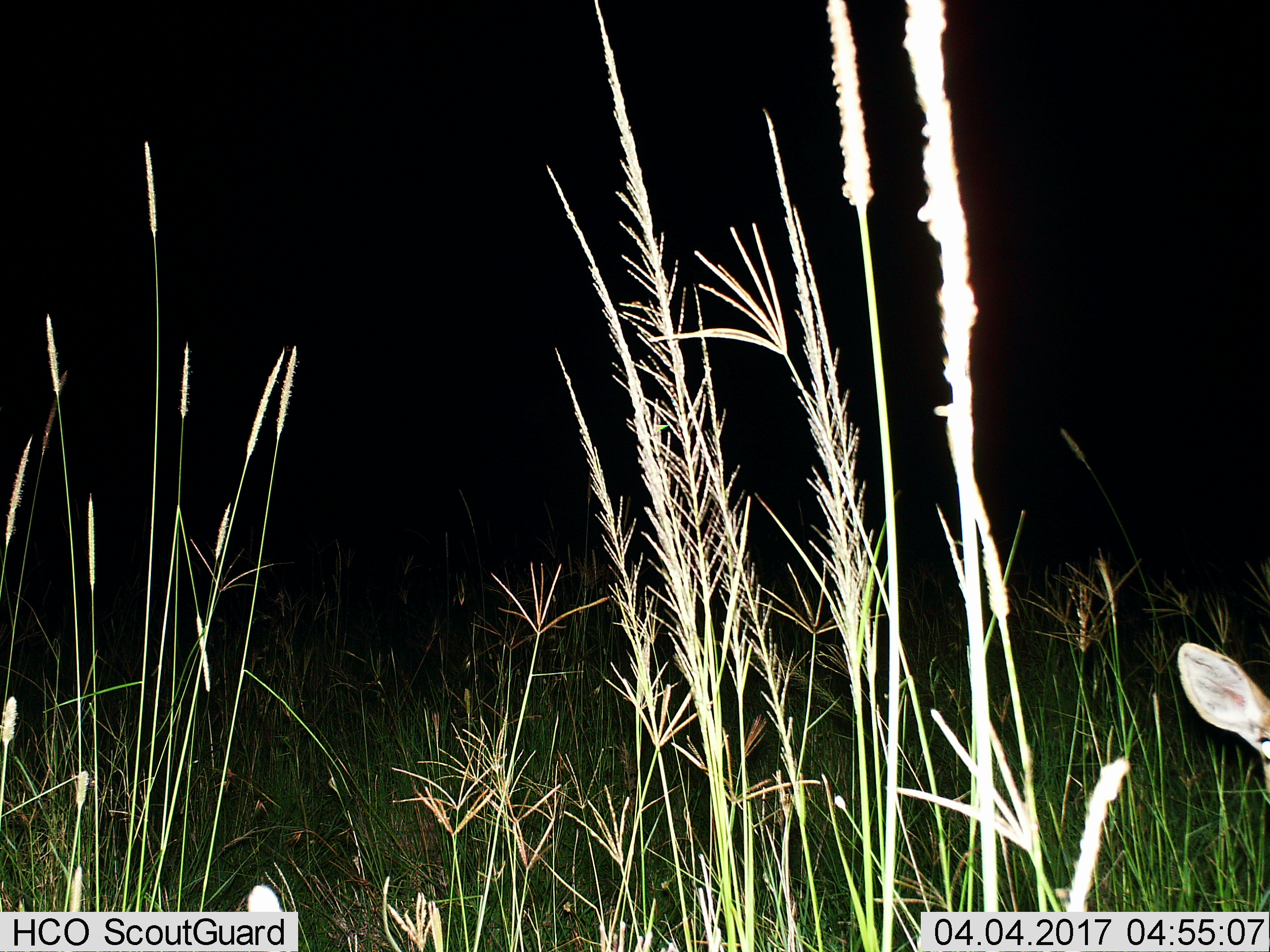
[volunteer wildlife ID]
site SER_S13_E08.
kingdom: Animalia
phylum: Chordata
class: Mammalia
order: Artiodactyla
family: Bovidae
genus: Eudorcas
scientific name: Eudorcas thomsonii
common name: thomson's gazelle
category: gazellethomsons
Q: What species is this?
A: Gazellethomsons (thomson's gazelle) (Eudorcas thomsonii).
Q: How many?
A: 1.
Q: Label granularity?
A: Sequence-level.